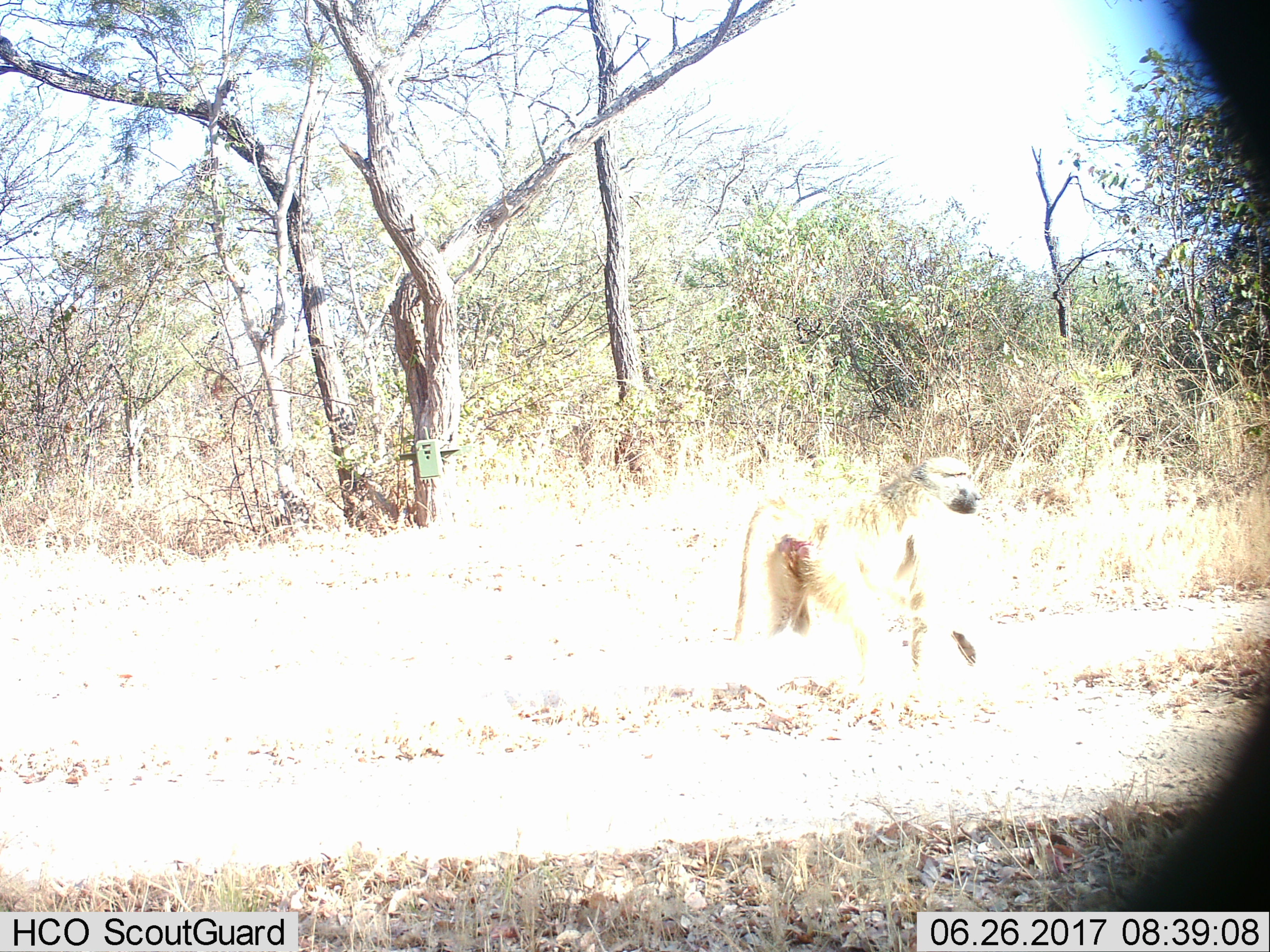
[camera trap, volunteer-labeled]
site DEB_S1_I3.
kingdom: Animalia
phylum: Chordata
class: Mammalia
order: Primates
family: Cercopithecidae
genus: Papio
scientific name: Papio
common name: baboon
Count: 1.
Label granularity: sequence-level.